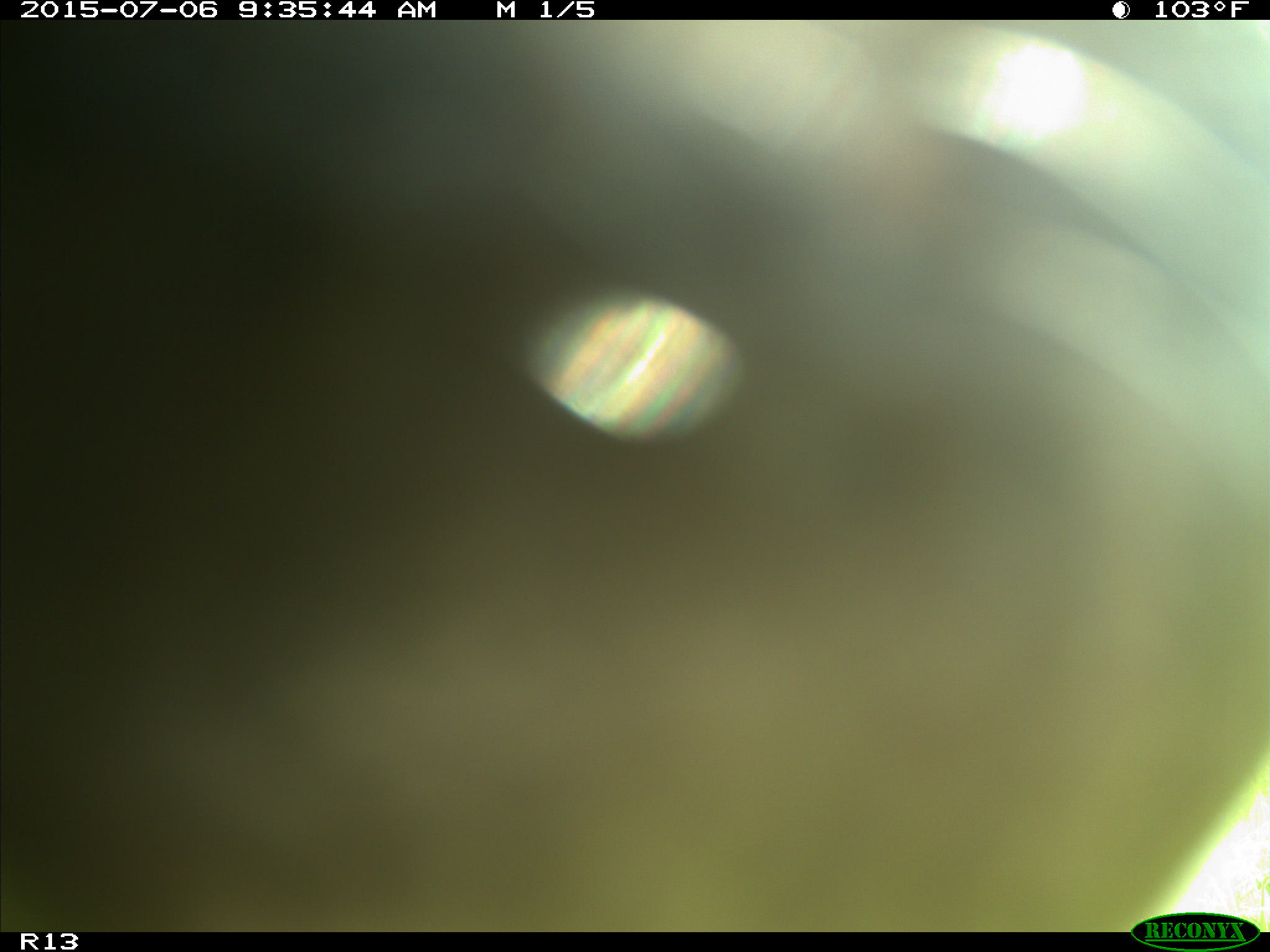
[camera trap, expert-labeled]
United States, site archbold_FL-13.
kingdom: Animalia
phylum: Chordata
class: Mammalia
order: Artiodactyla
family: Bovidae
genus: Bos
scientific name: Bos taurus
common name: domestic cow